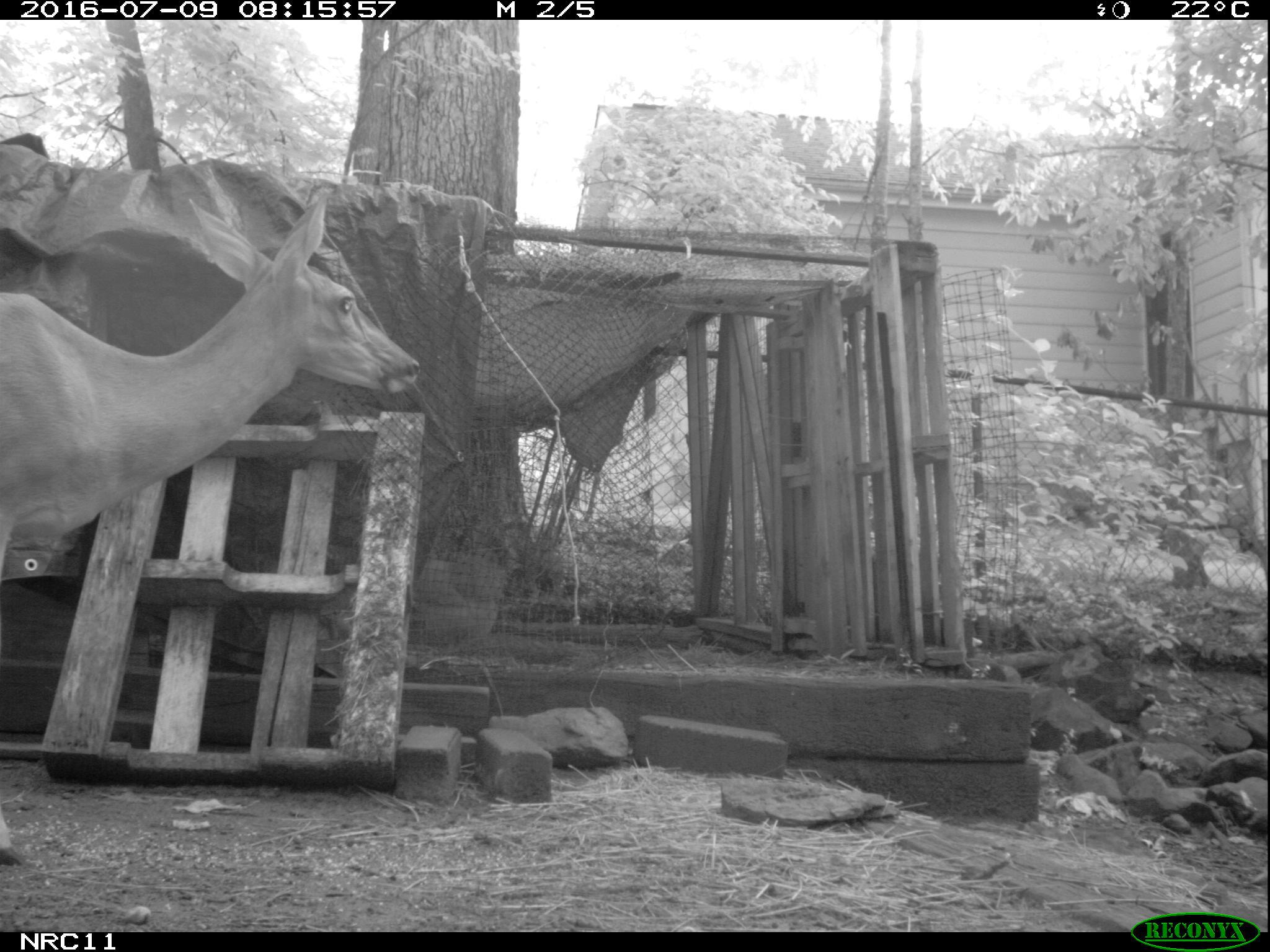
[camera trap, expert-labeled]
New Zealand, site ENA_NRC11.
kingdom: Animalia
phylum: Chordata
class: Mammalia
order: Artiodactyla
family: Cervidae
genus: Odocoileus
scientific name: Odocoileus virginianus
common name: white-tailed deer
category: white tailed deer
White tailed deer (white-tailed deer) (Odocoileus virginianus).